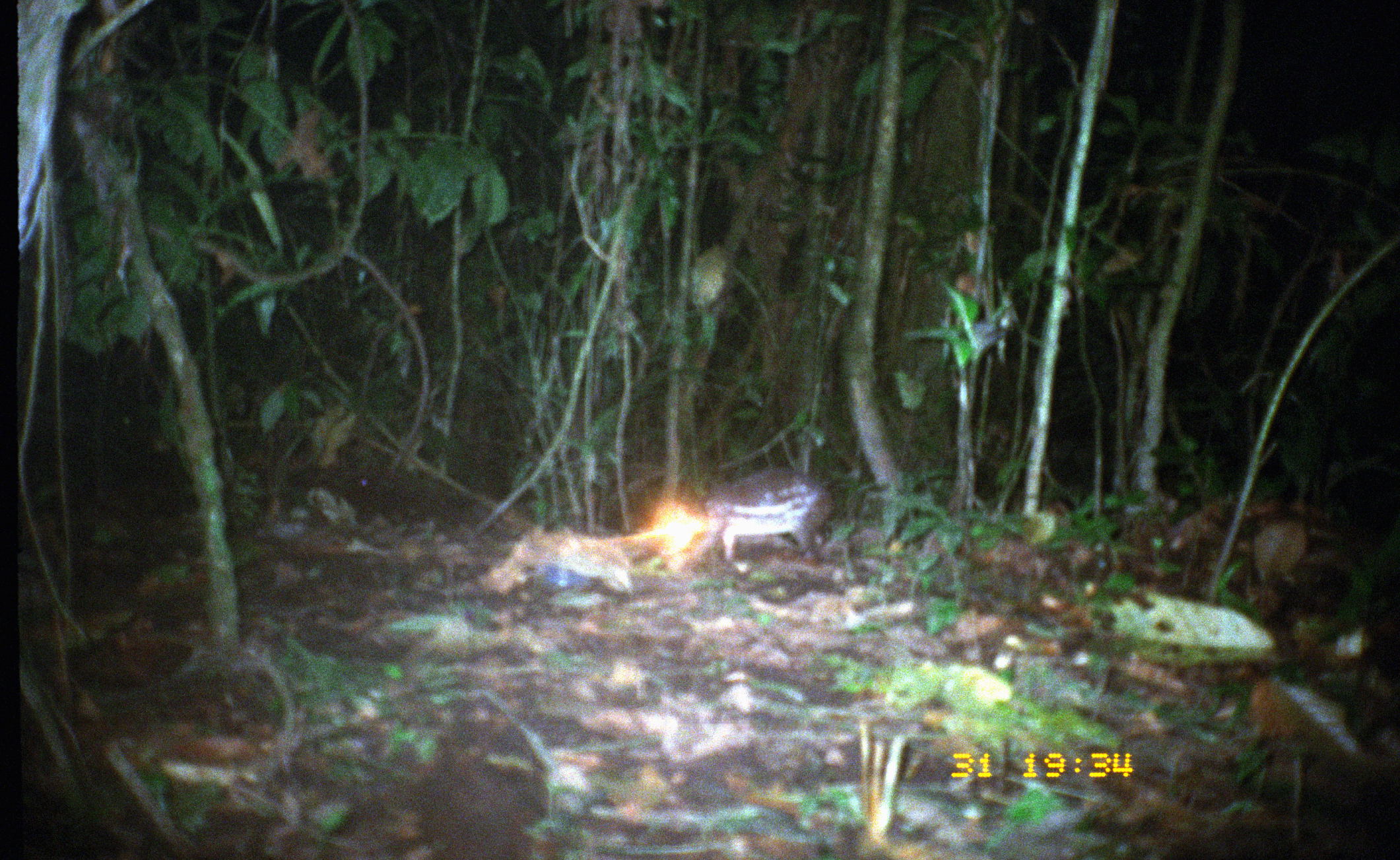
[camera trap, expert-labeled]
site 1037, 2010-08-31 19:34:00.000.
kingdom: Animalia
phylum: Chordata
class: Mammalia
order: Rodentia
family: Cuniculidae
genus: Cuniculus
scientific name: Cuniculus paca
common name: spotted paca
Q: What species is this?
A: Cuniculus paca (spotted paca).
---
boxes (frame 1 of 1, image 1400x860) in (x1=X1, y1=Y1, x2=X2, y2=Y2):
cuniculus paca: (x1=699, y1=467, x2=834, y2=572)